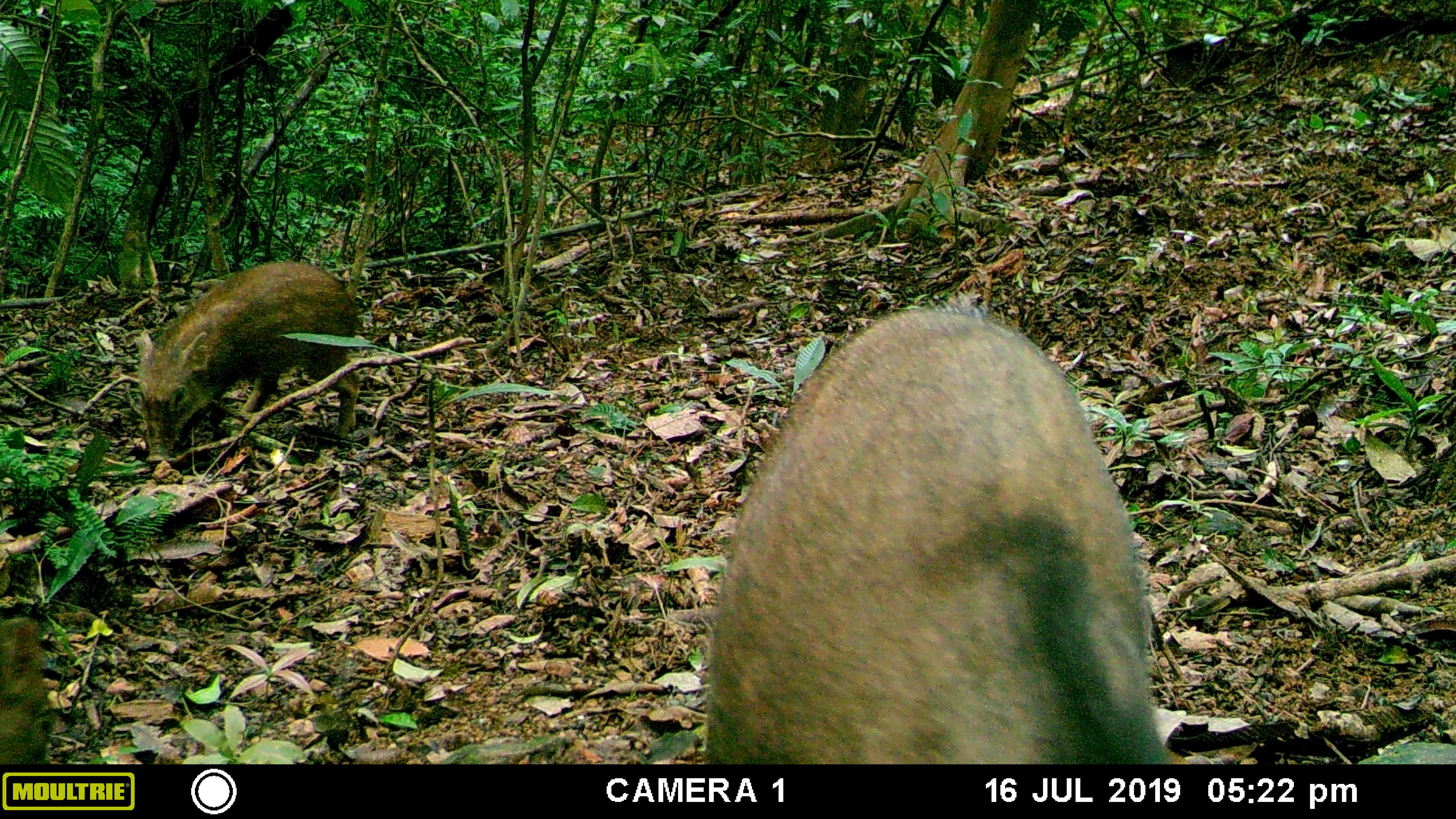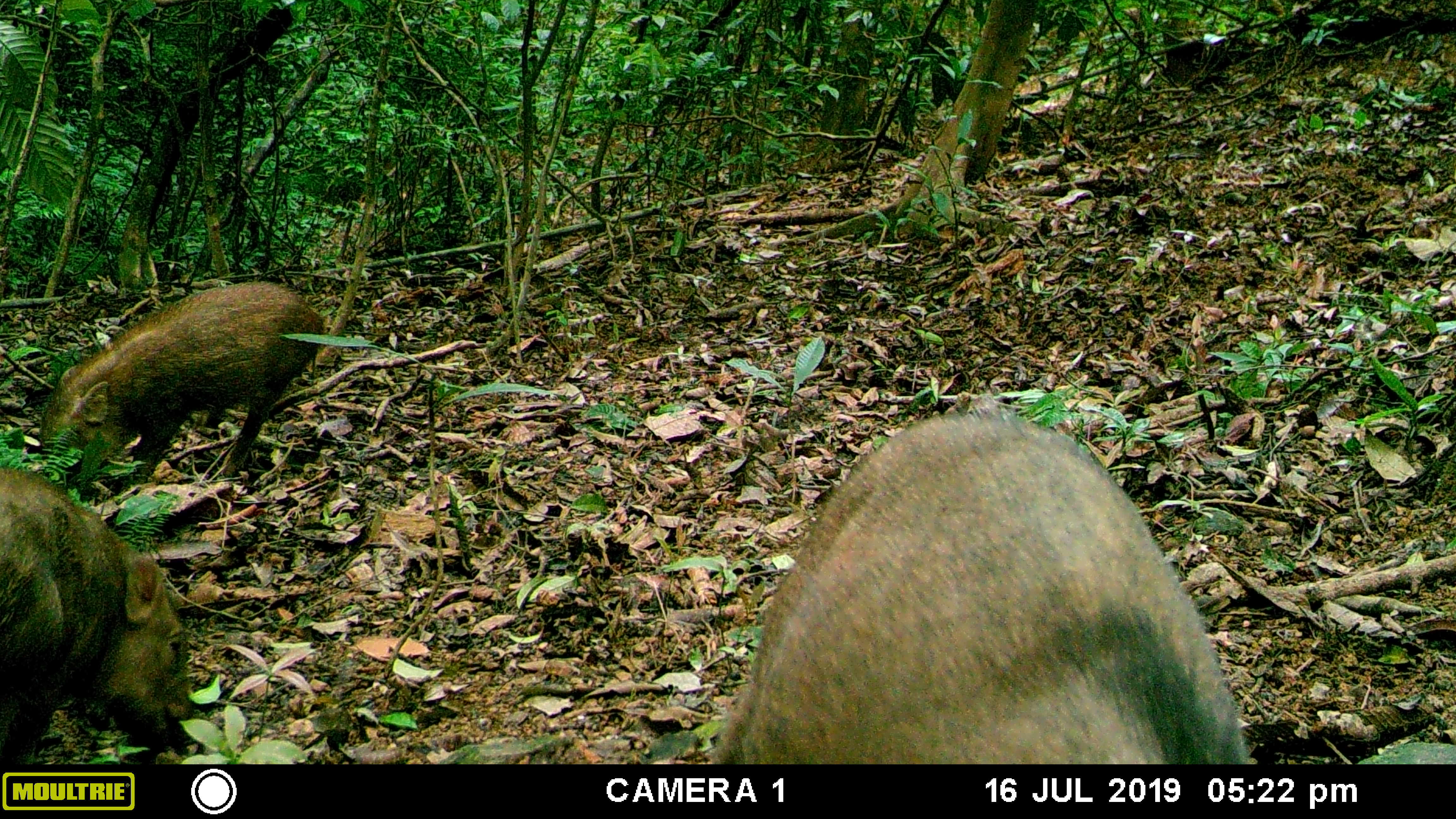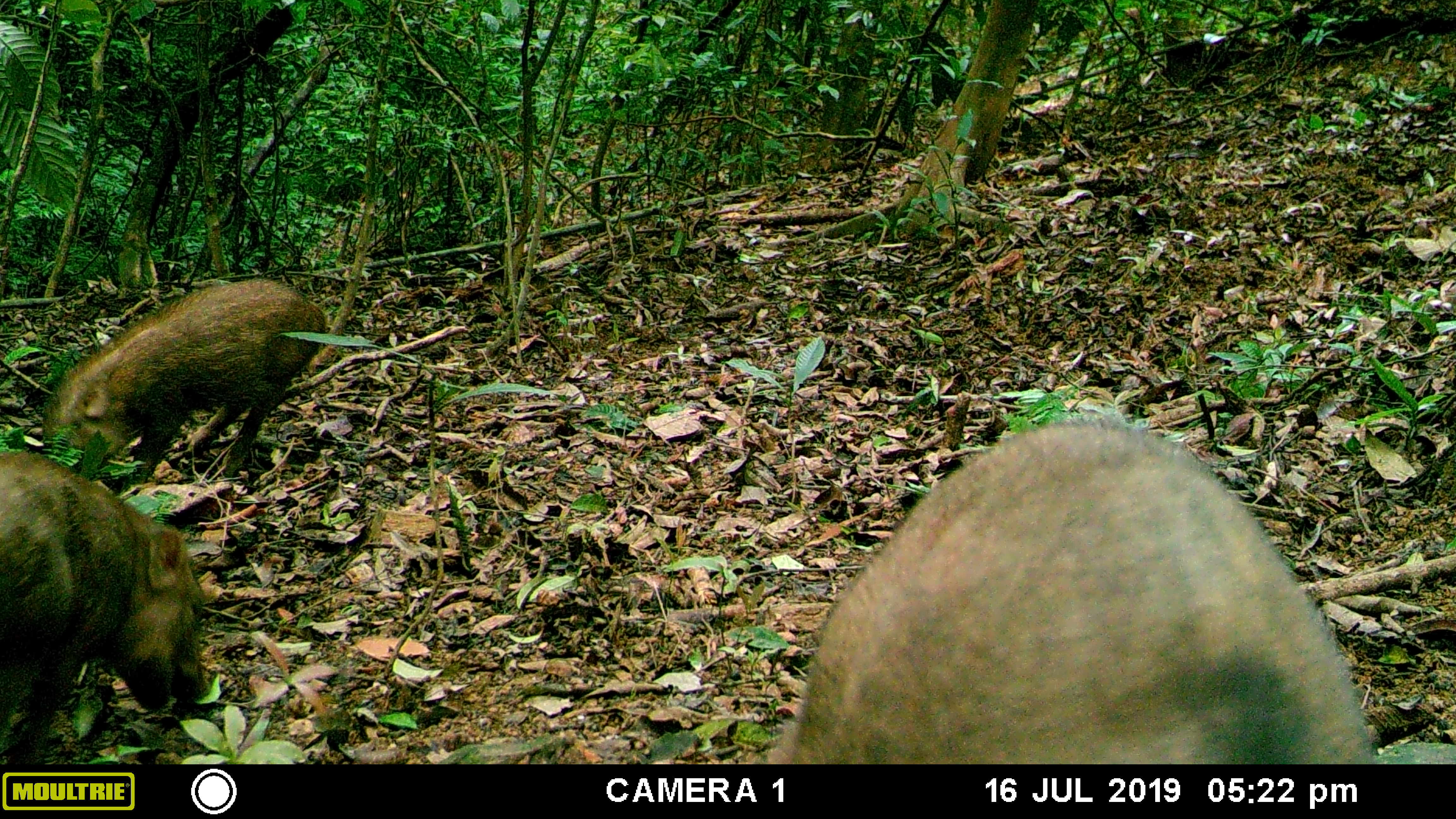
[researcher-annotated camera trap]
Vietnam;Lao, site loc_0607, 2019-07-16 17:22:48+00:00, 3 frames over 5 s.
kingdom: Animalia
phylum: Chordata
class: Mammalia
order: Artiodactyla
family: Suidae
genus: Sus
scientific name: Sus scrofa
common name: eurasian wild pig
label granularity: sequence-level